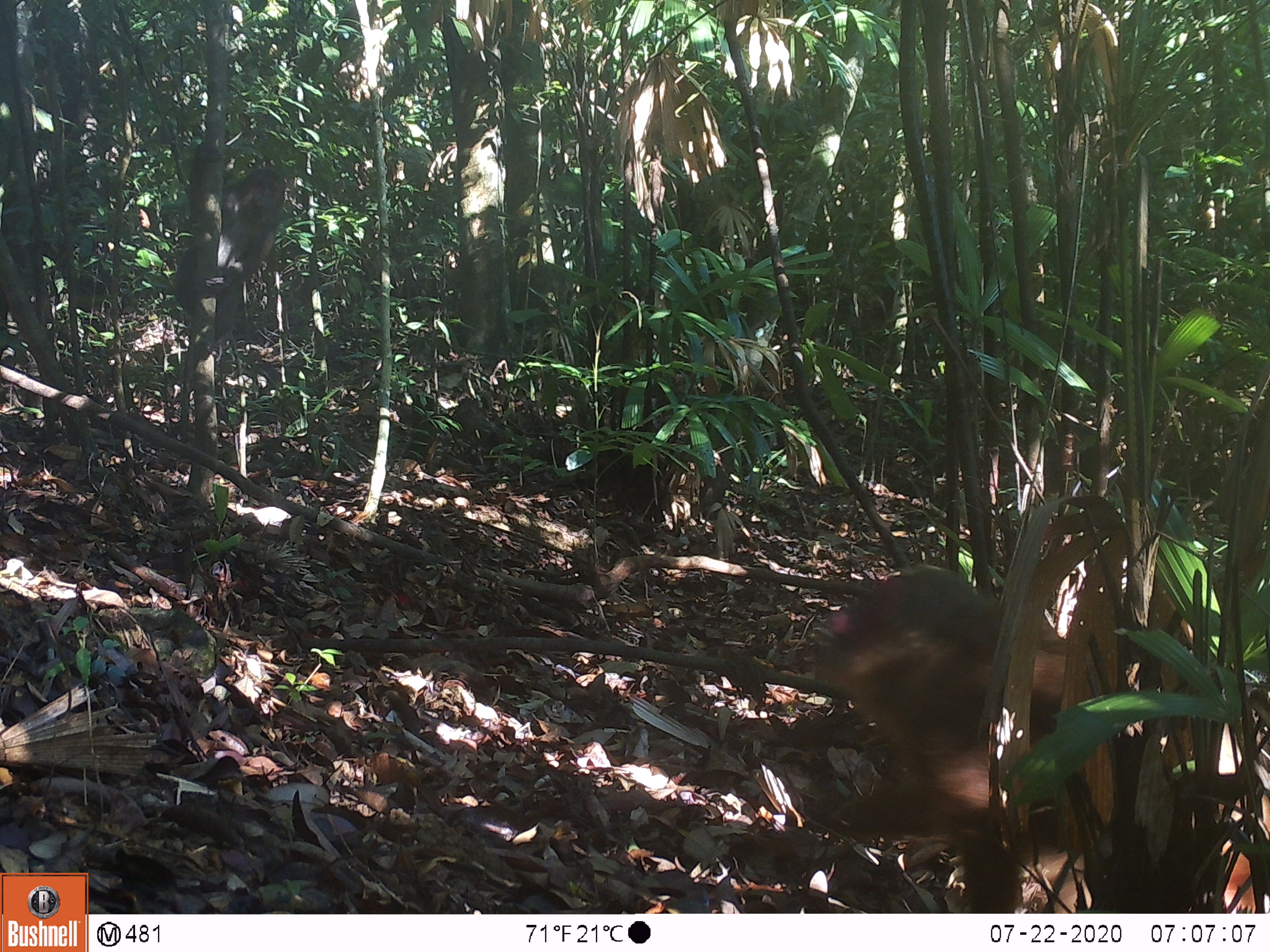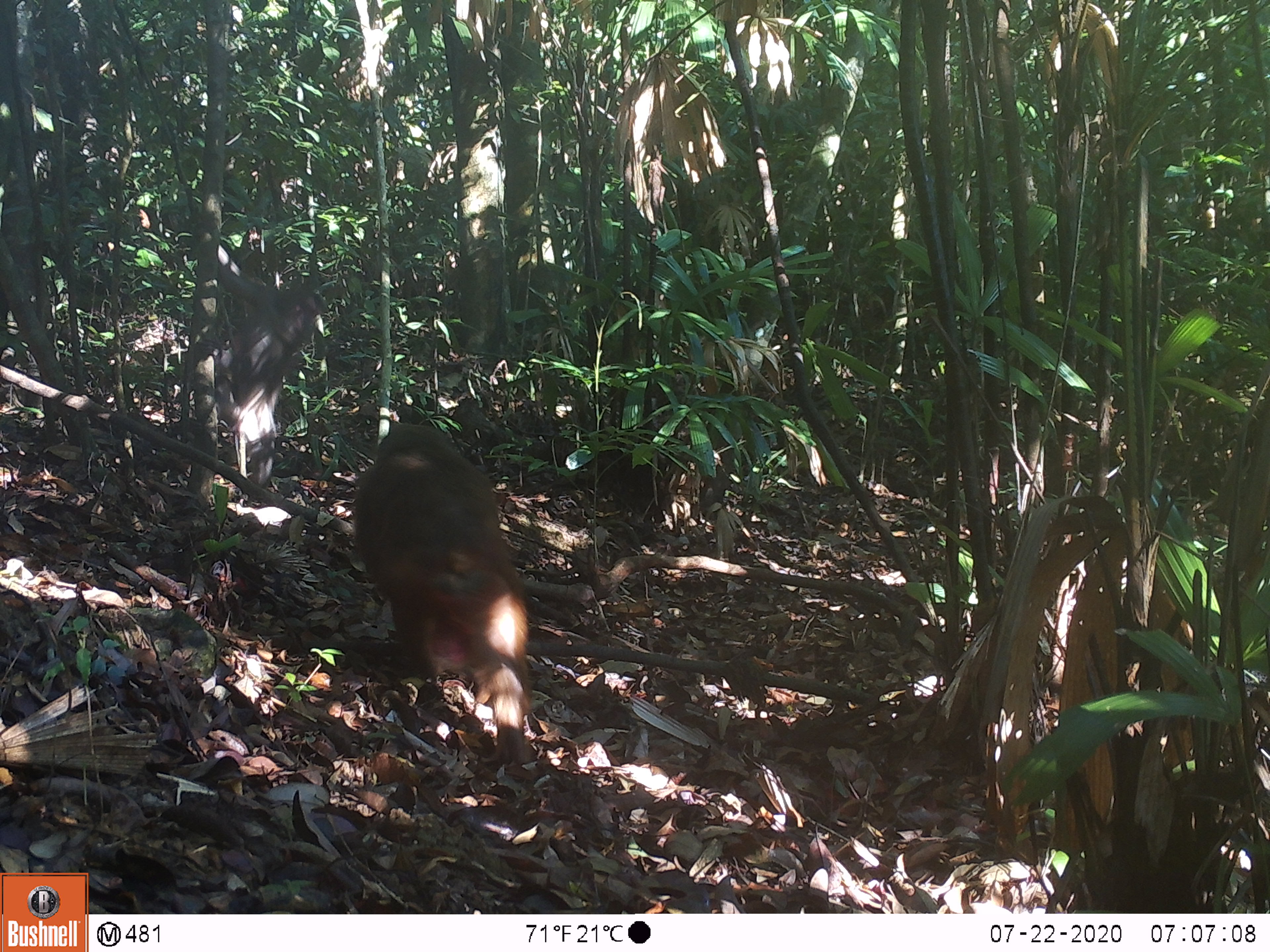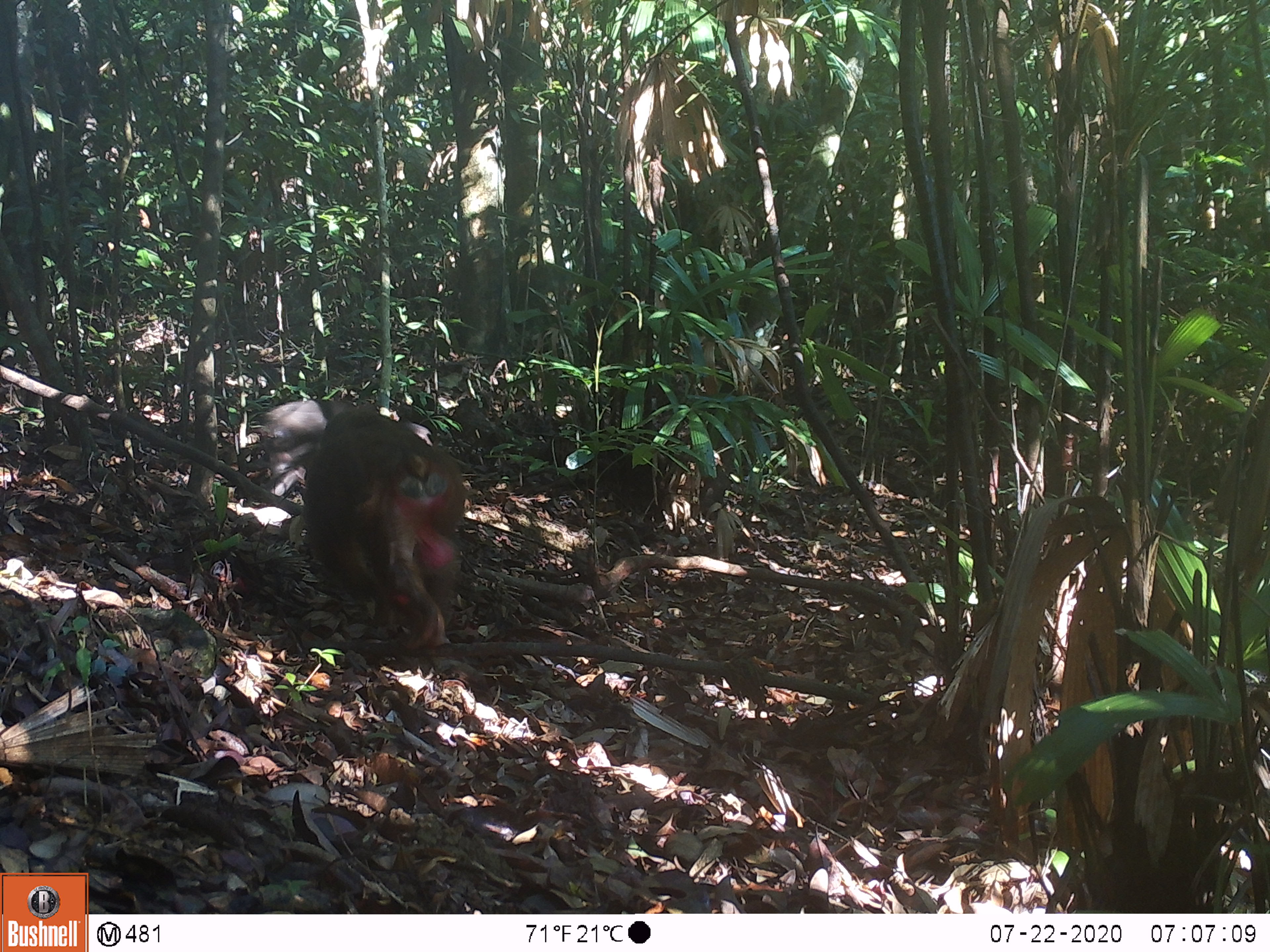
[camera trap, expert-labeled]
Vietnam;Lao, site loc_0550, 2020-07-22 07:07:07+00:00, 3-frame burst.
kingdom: Animalia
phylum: Chordata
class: Mammalia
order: Primates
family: Cercopithecidae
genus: Macaca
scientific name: Macaca arctoides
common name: stump-tailed macaque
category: stump tailed macaque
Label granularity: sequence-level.